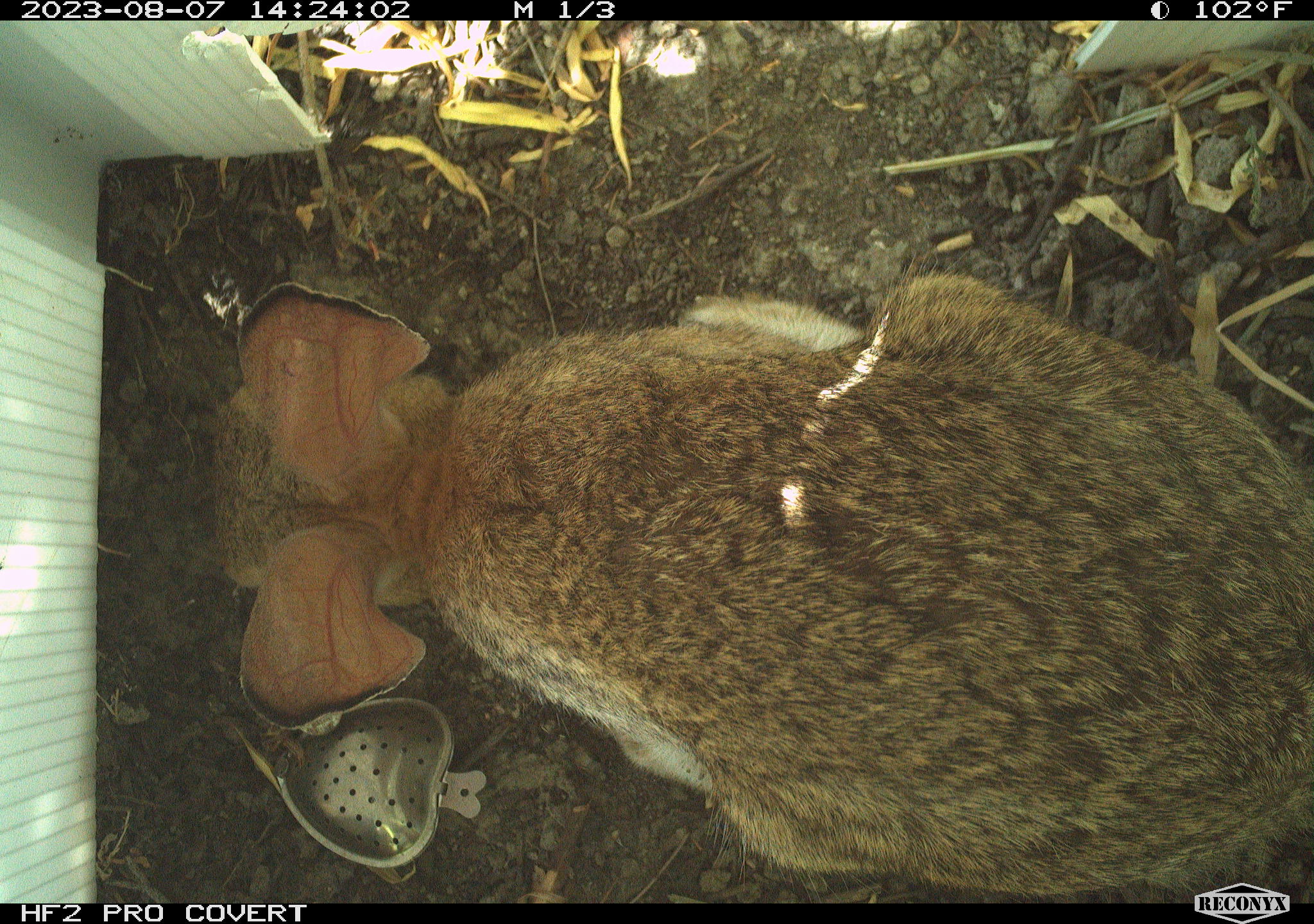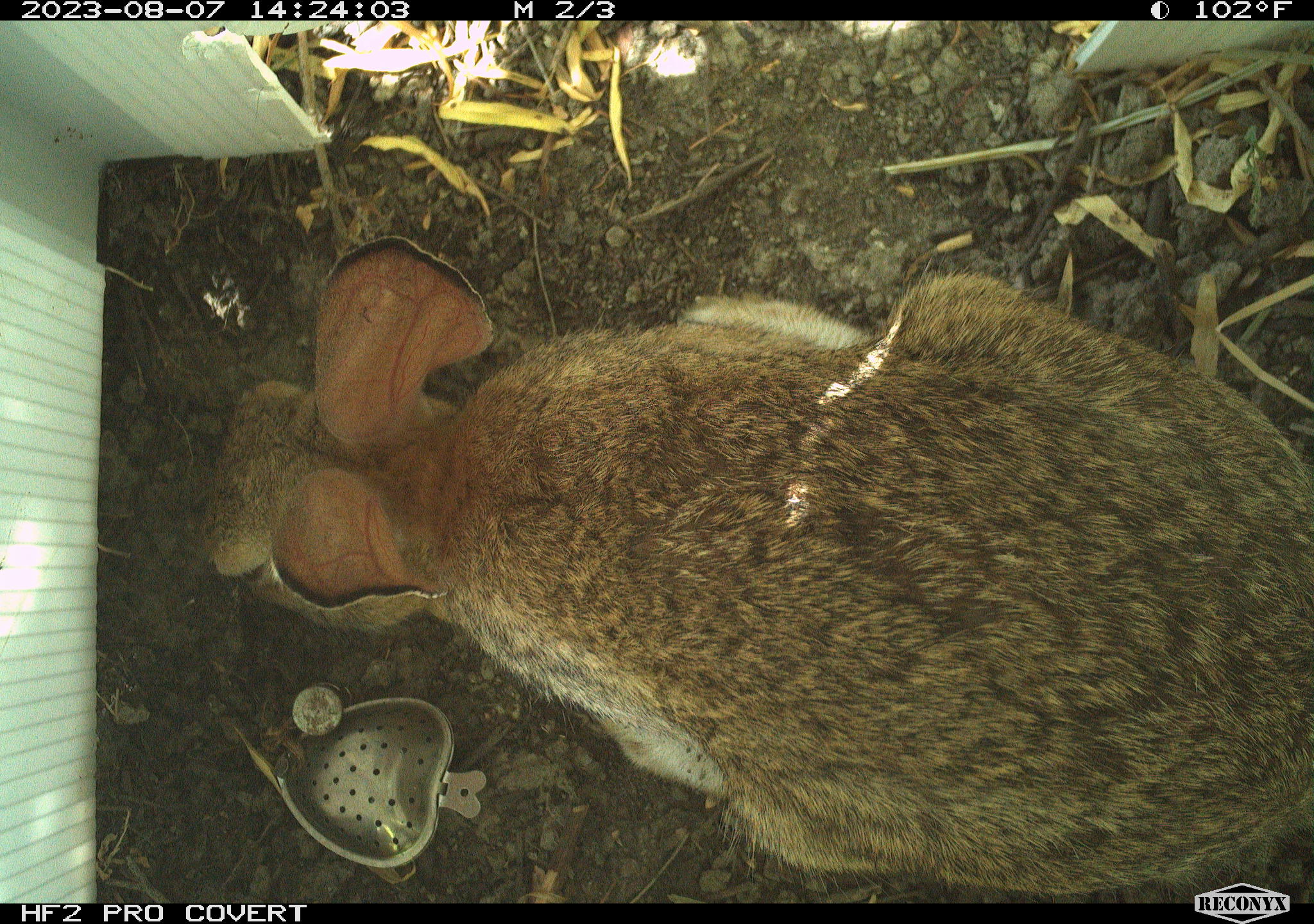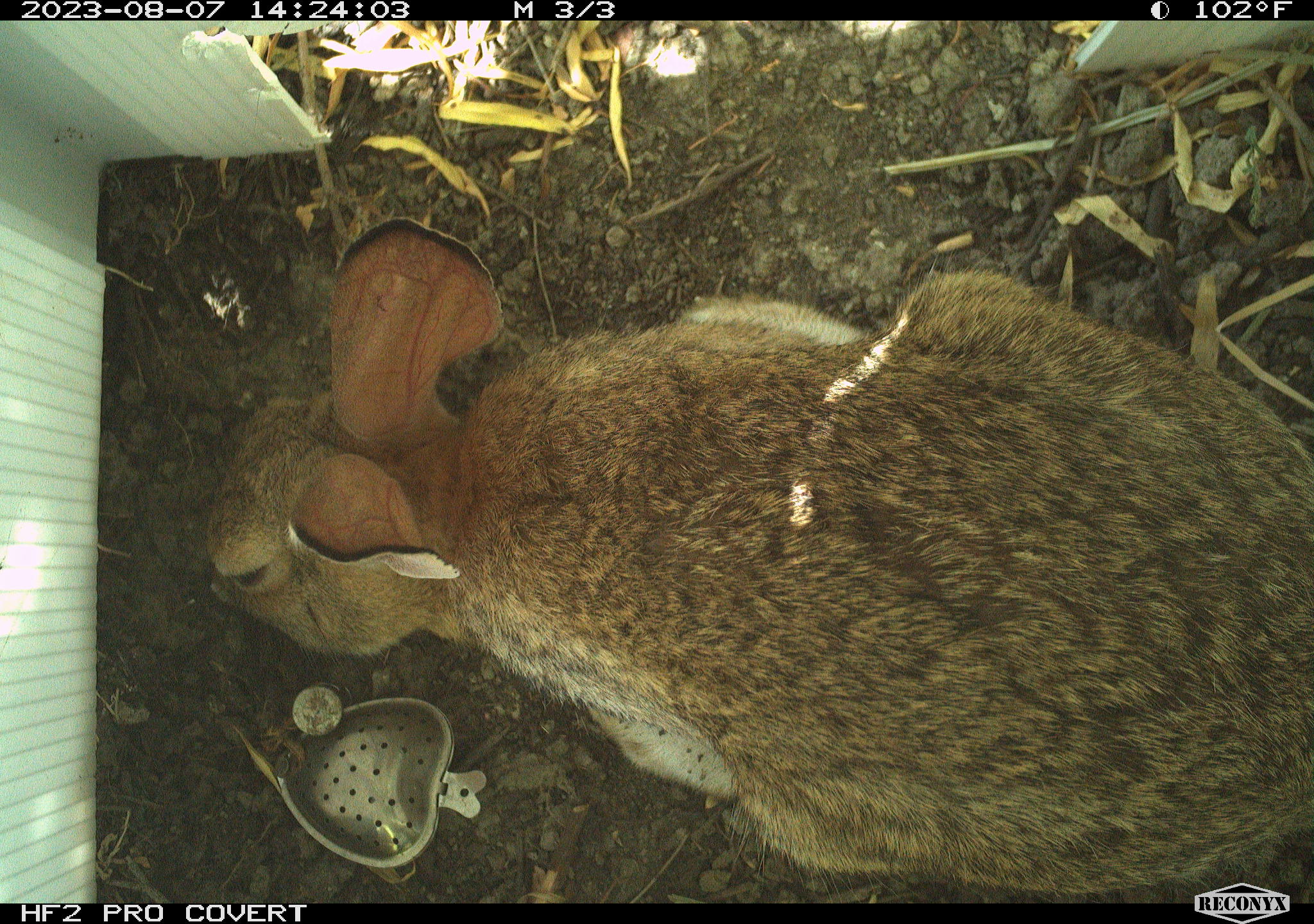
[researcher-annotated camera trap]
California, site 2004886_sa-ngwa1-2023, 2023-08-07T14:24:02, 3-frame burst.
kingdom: Animalia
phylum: Chordata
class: Mammalia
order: Lagomorpha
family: Leporidae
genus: Sylvilagus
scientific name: Sylvilagus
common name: cottontail rabbits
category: sylvilagus species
Sylvilagus species (cottontail rabbits) (Sylvilagus).